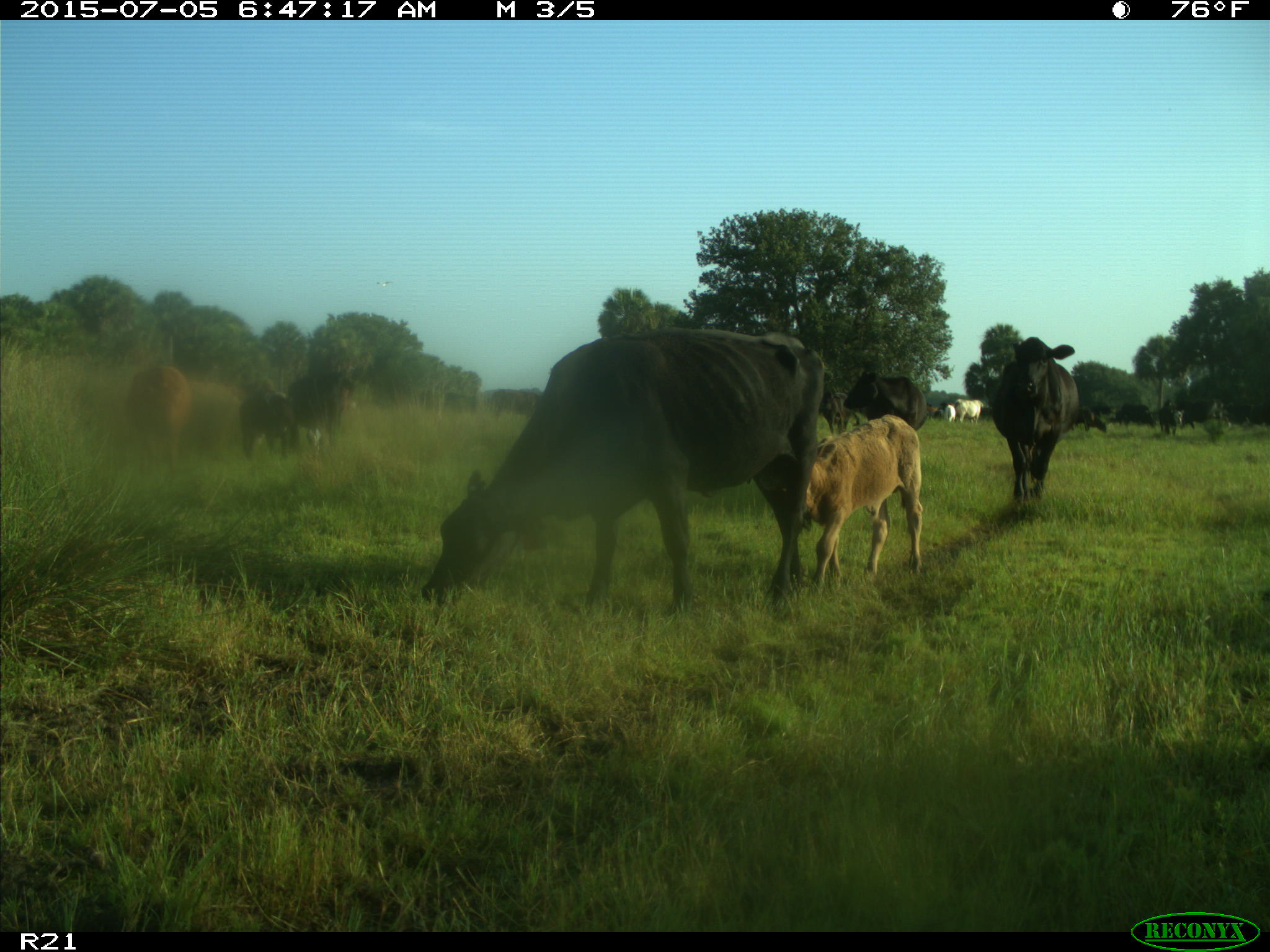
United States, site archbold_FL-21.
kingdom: Animalia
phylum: Chordata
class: Mammalia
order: Artiodactyla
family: Bovidae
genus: Bos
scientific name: Bos taurus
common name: domestic cow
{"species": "Bos taurus (domestic cow)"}